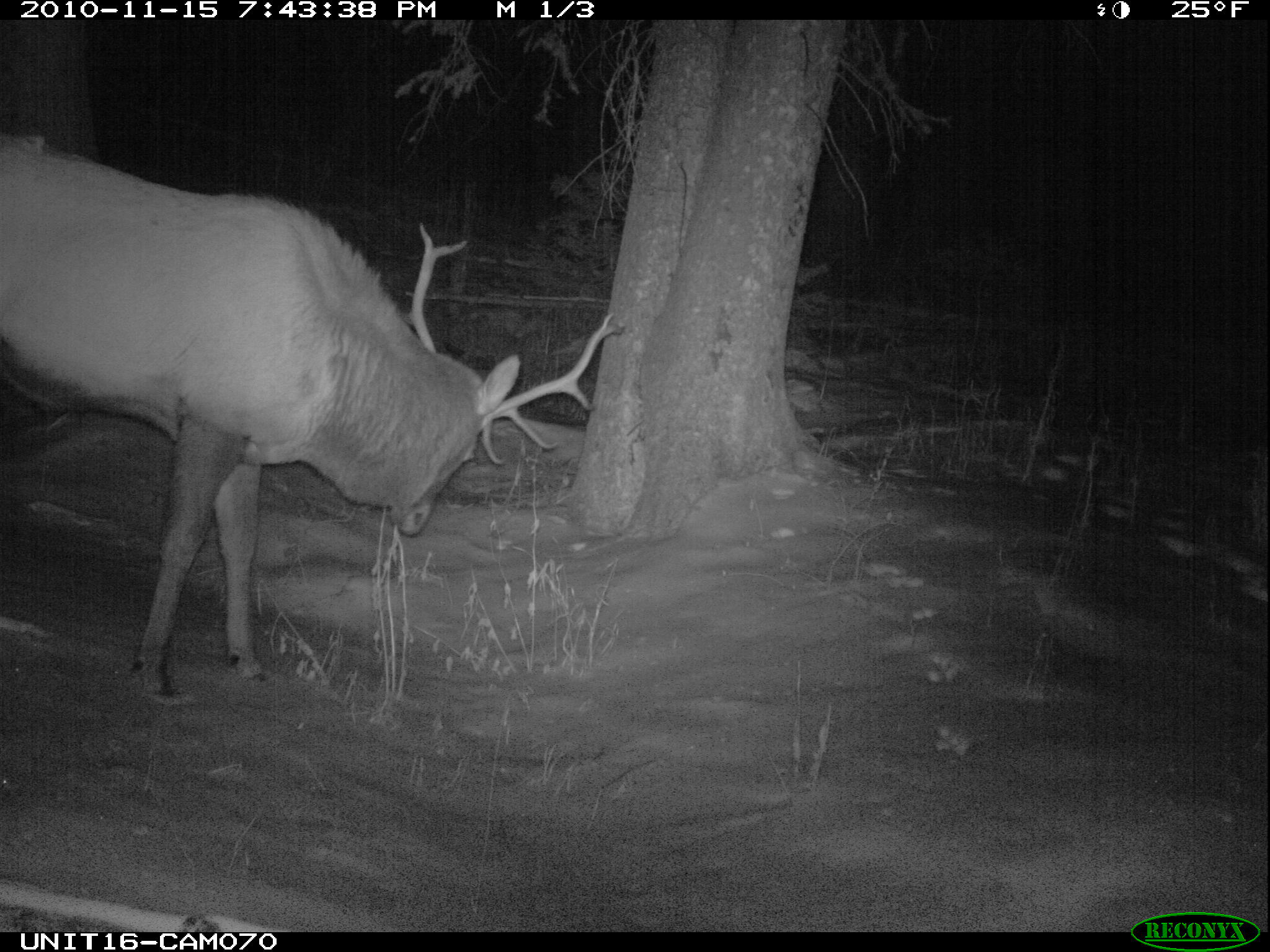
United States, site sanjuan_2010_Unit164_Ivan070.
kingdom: Animalia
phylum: Chordata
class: Mammalia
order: Artiodactyla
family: Cervidae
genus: Cervus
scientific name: Cervus elaphus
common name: red deer